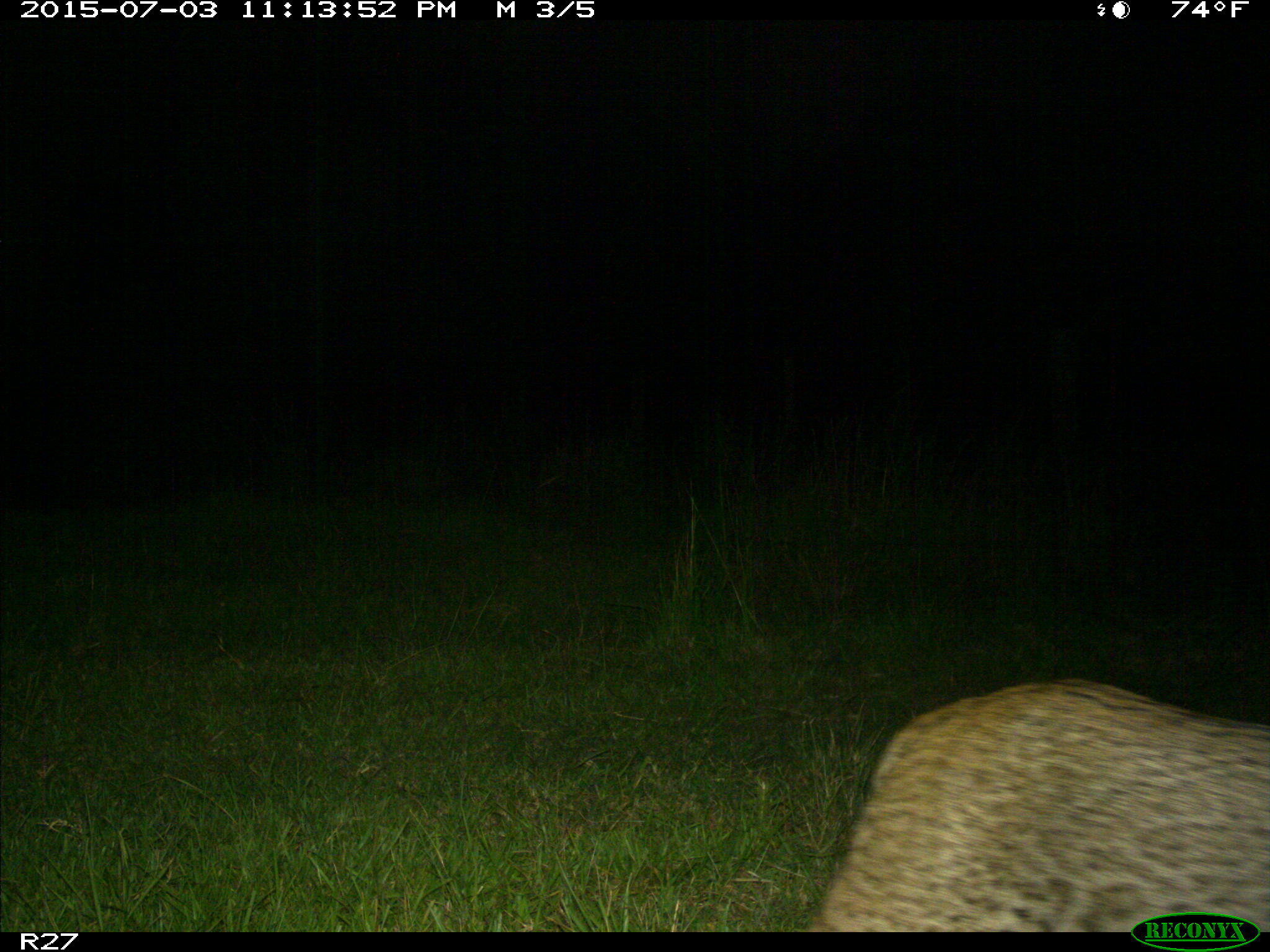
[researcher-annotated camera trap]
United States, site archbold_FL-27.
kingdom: Animalia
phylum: Chordata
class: Mammalia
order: Carnivora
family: Felidae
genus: Lynx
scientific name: Lynx rufus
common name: bobcat